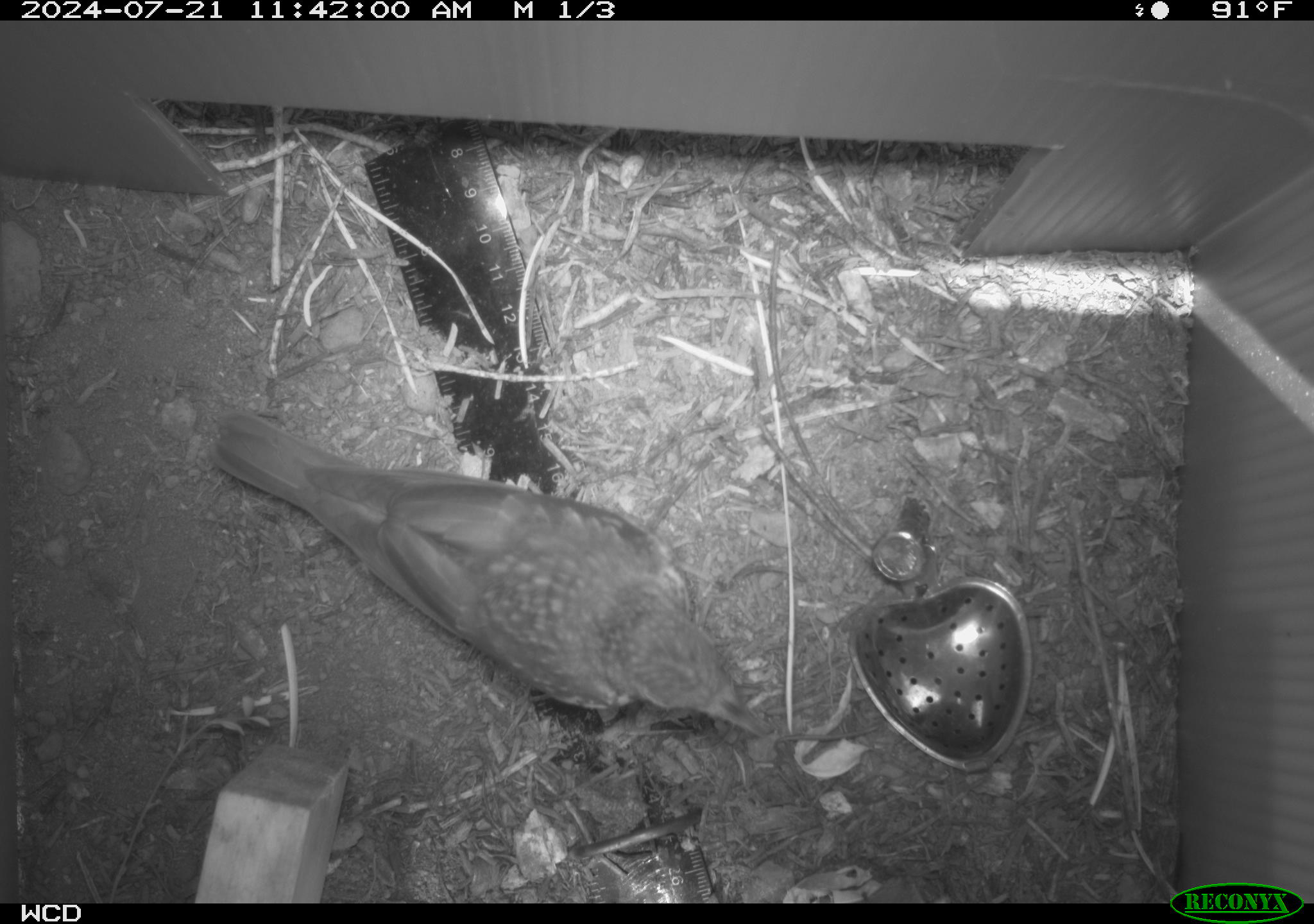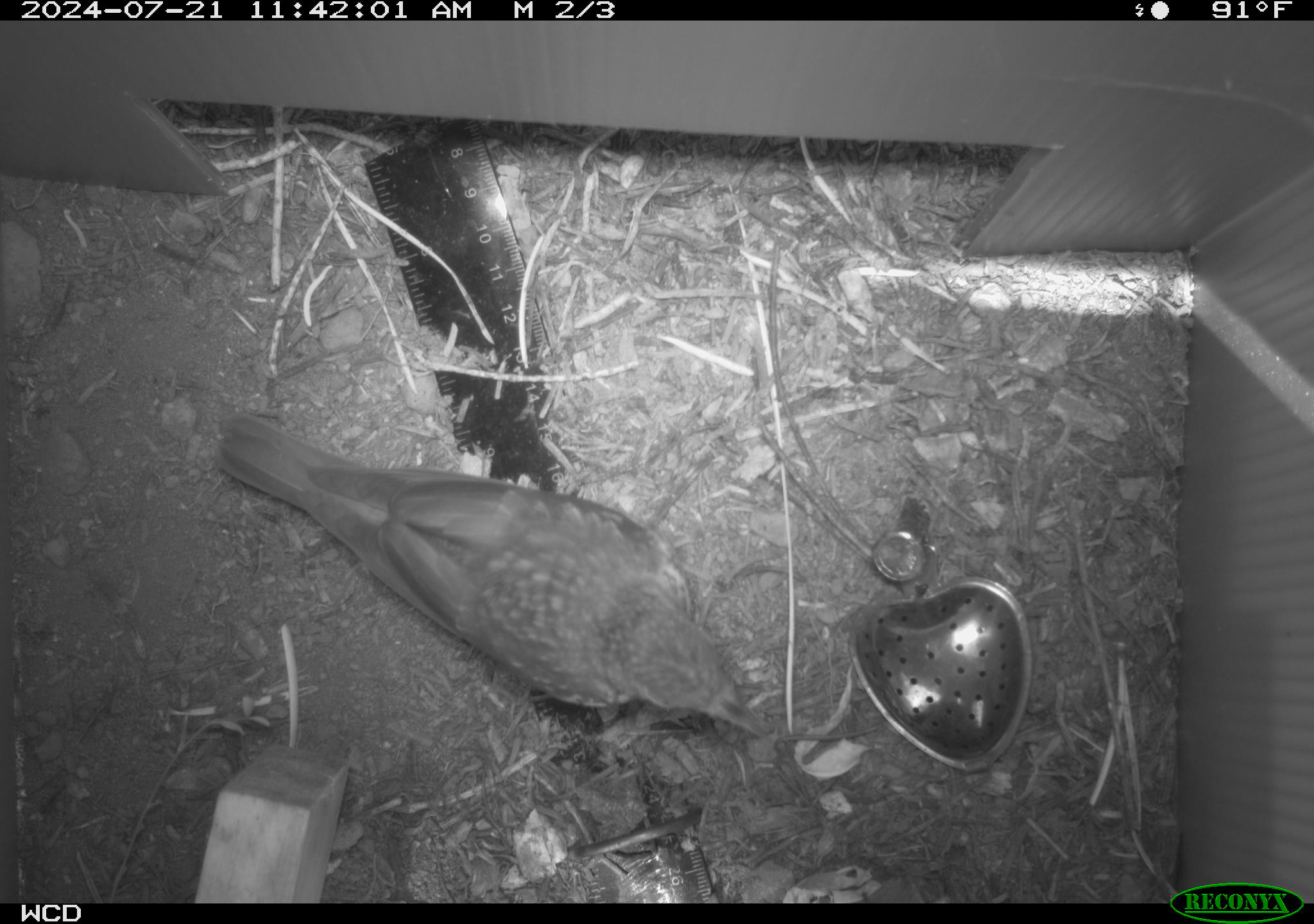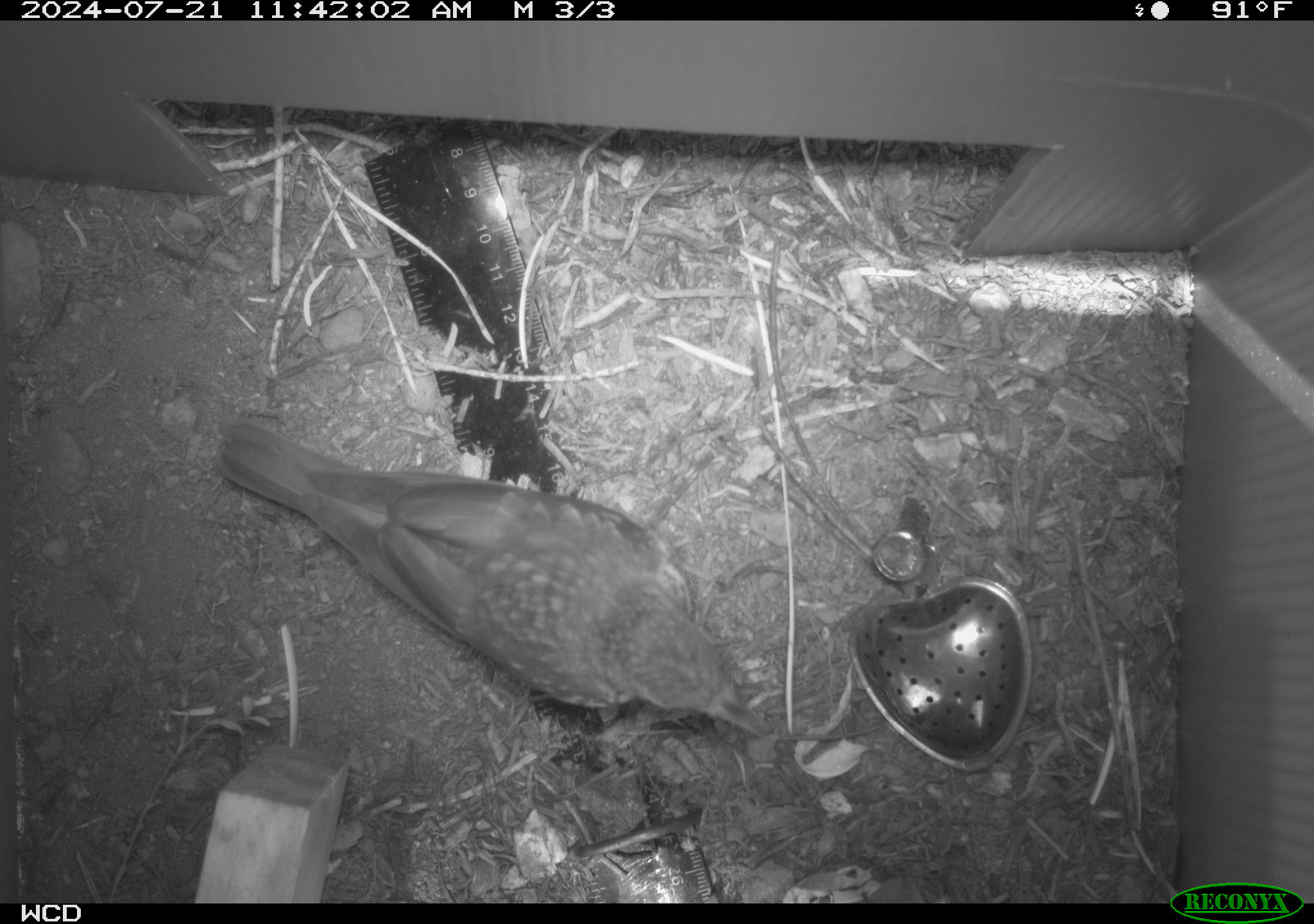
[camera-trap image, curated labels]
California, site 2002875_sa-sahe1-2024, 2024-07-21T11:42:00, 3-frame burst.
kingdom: Animalia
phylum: Chordata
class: Aves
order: Passeriformes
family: Turdidae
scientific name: Turdidae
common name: thrushes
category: turdidae family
Turdidae family (thrushes) (Turdidae).